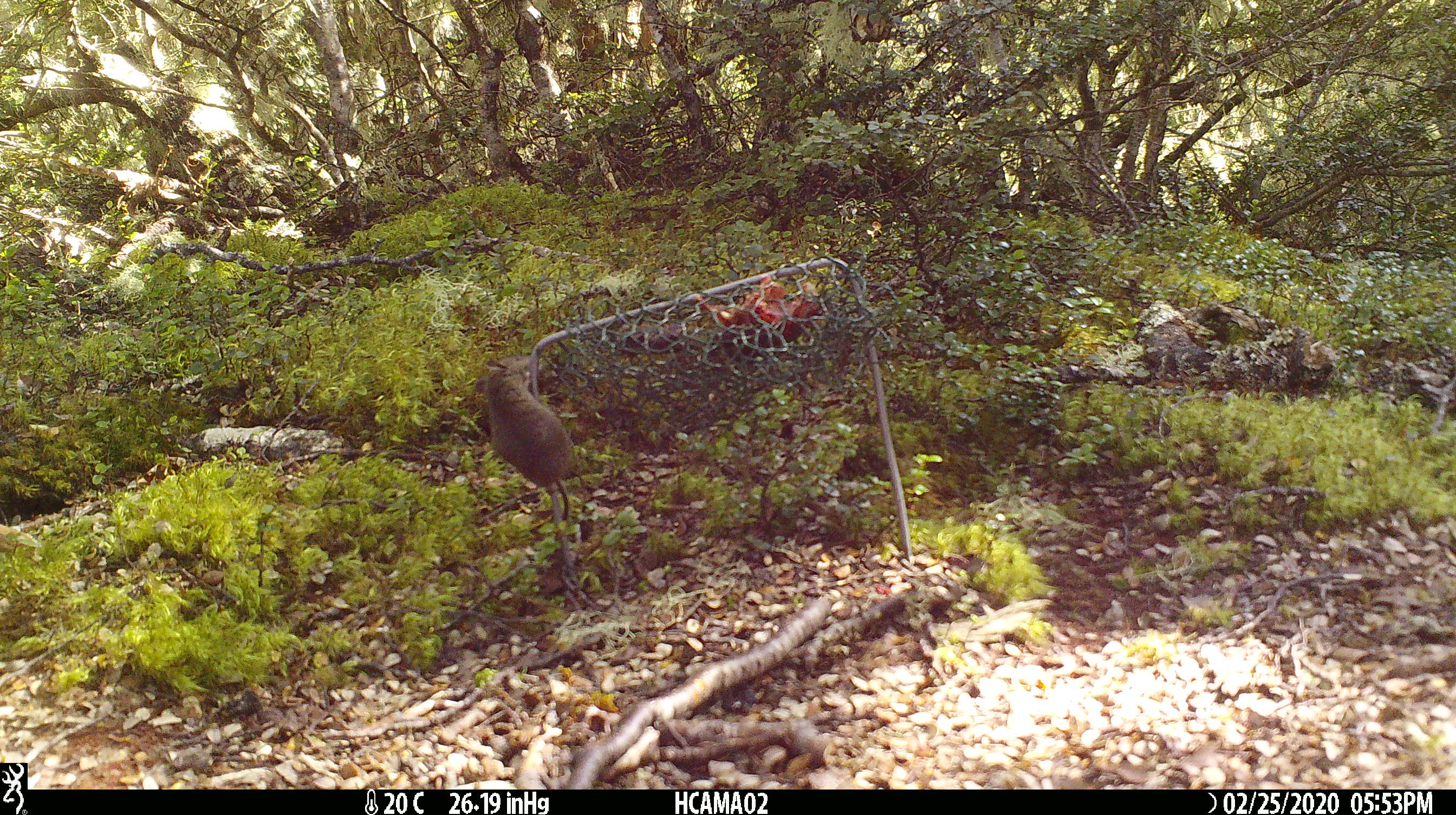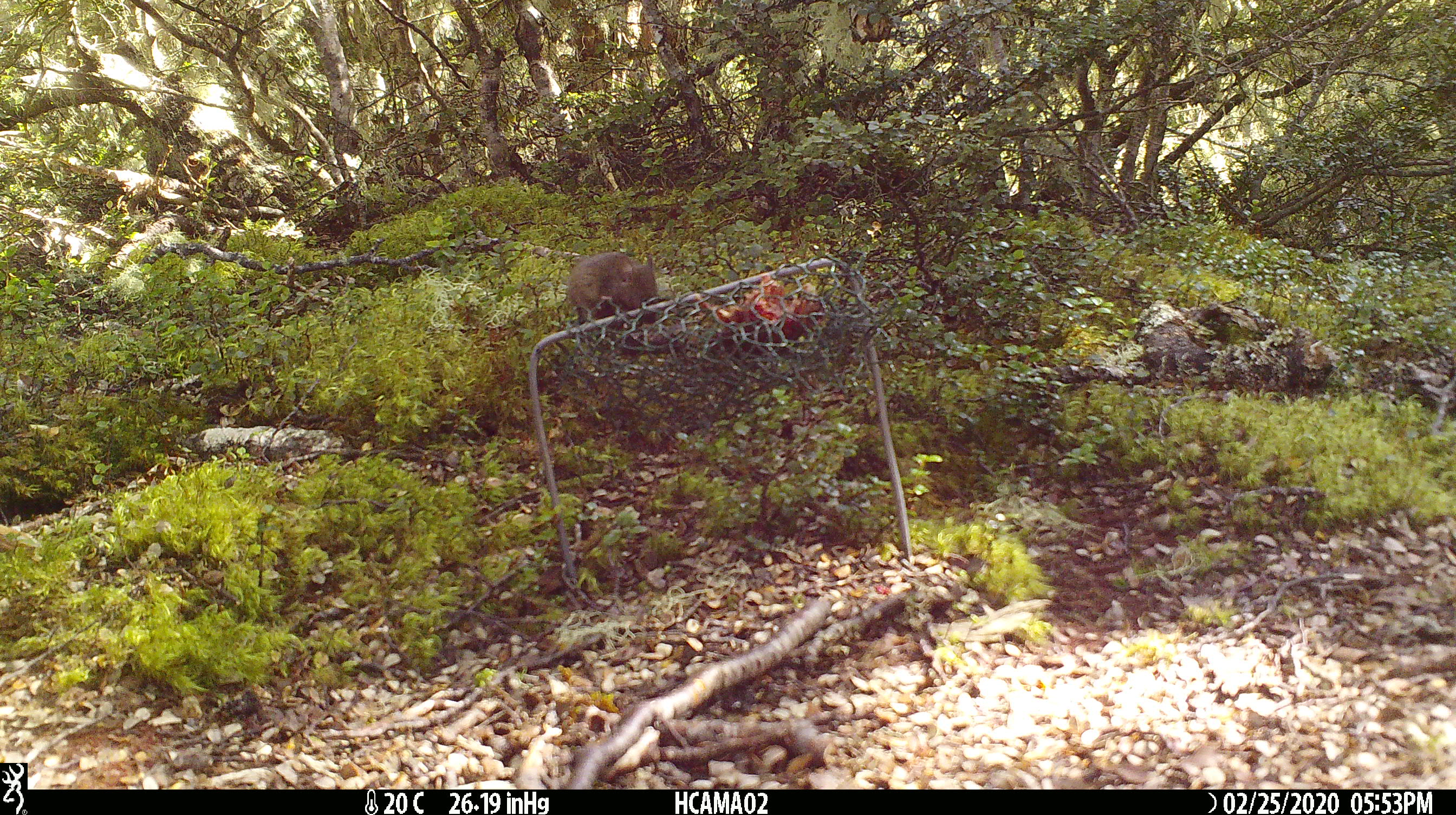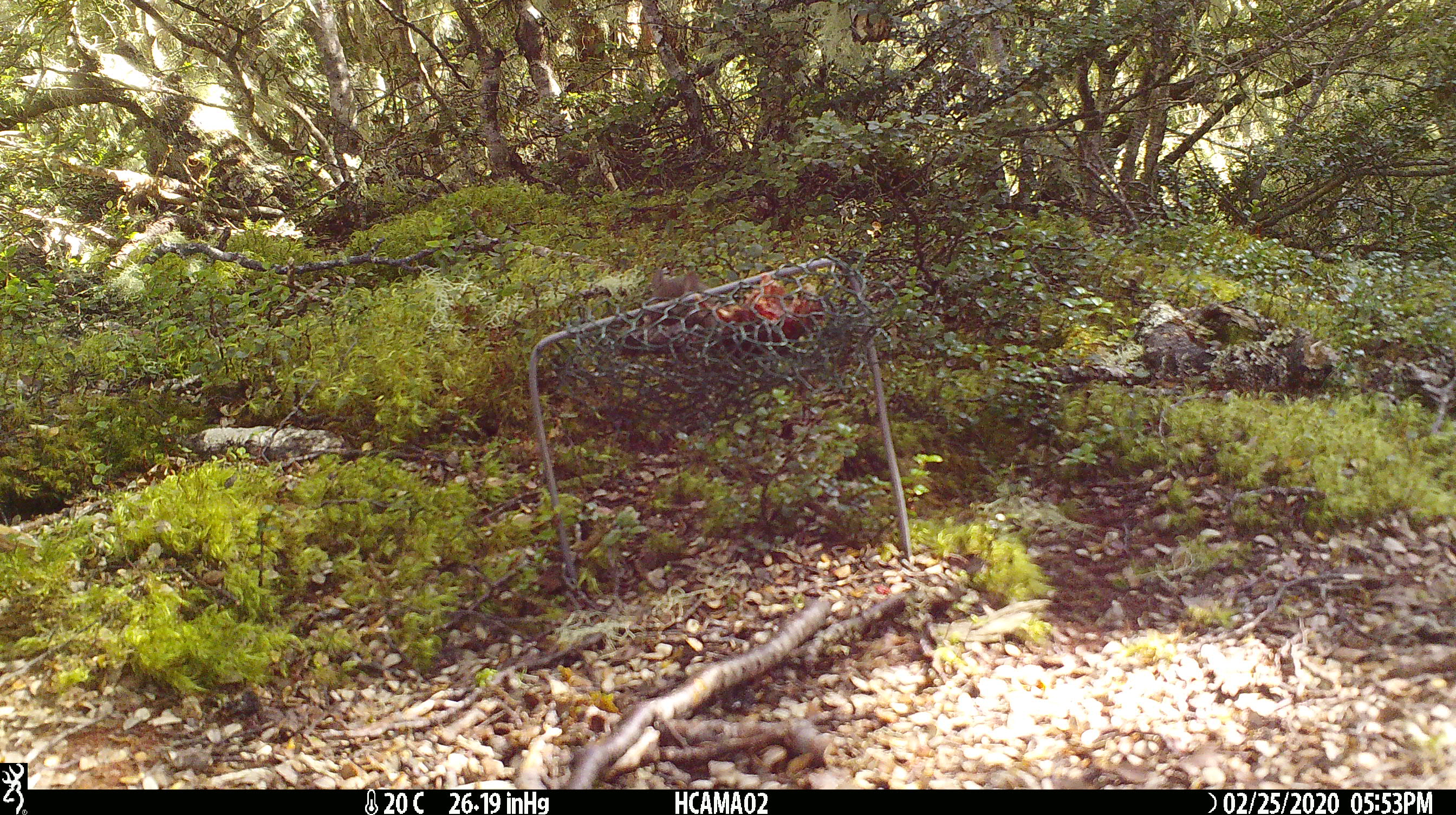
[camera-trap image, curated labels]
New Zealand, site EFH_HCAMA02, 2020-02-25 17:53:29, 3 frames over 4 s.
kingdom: Animalia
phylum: Chordata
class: Mammalia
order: Rodentia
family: Muridae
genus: Mus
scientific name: Mus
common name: mouse